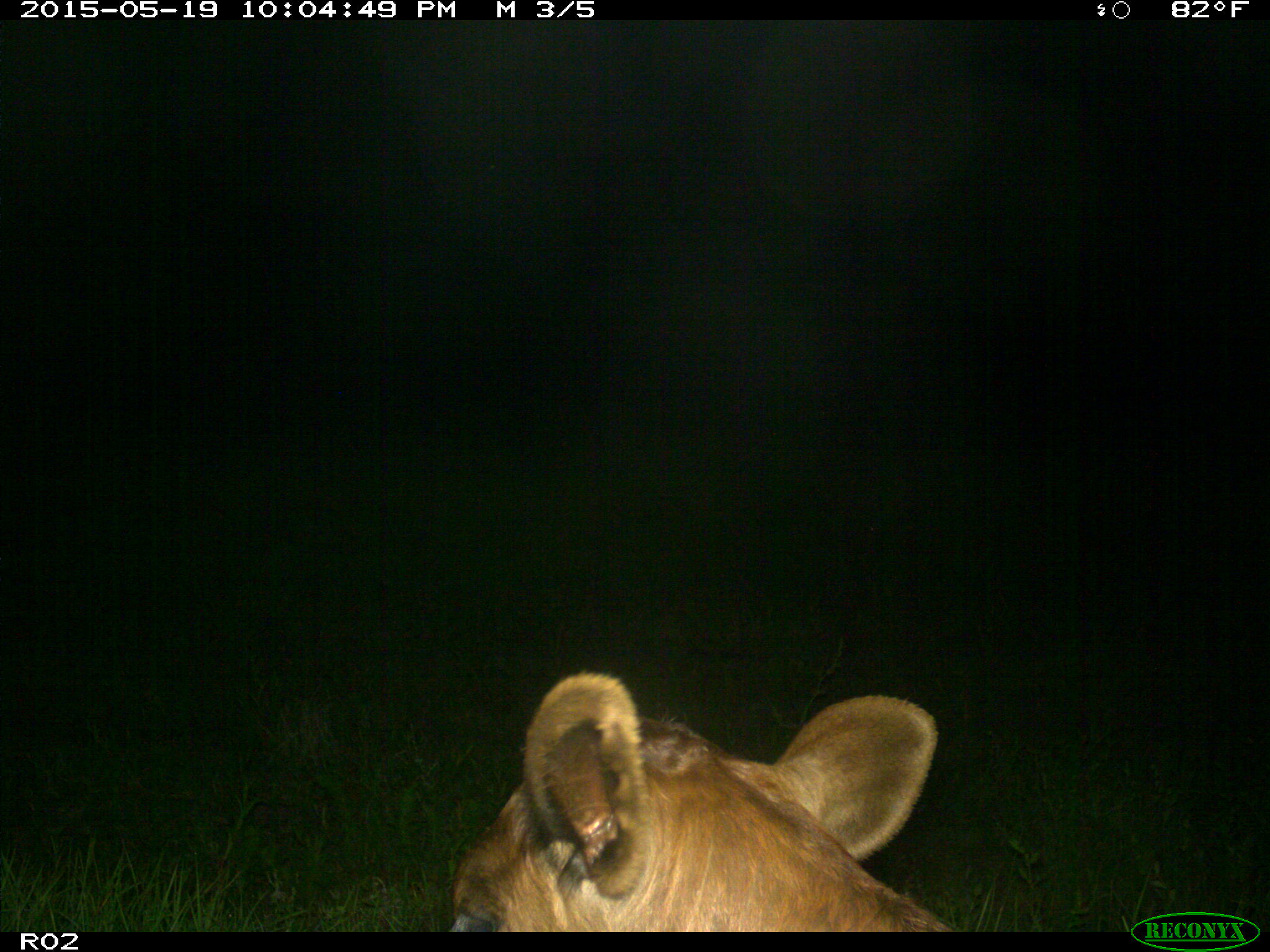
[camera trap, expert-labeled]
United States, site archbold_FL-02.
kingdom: Animalia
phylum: Chordata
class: Mammalia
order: Artiodactyla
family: Bovidae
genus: Bos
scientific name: Bos taurus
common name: domestic cow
Bos taurus (domestic cow).